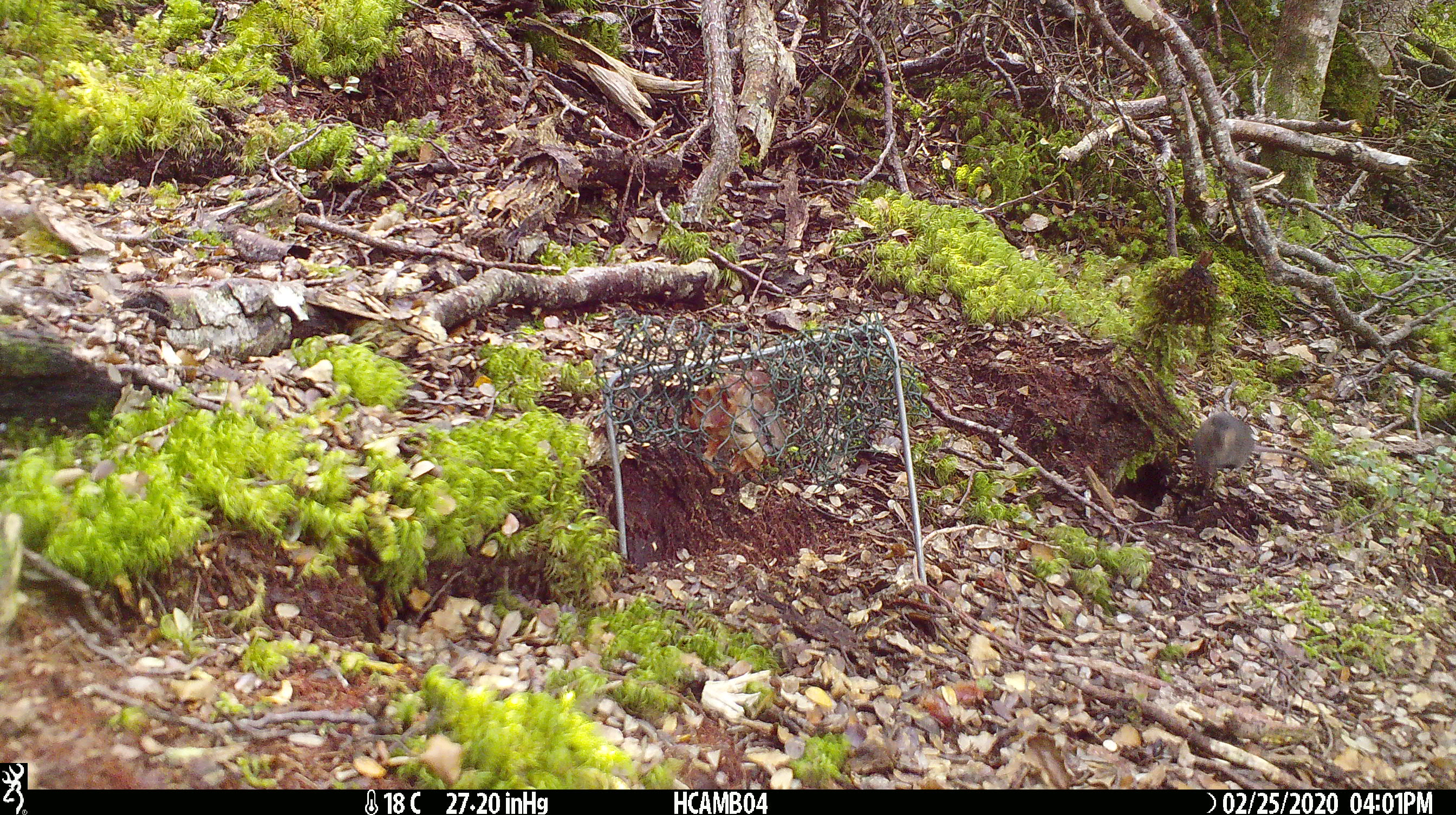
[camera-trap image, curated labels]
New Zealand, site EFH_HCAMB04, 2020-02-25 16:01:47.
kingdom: Animalia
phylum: Chordata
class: Mammalia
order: Rodentia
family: Muridae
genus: Mus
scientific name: Mus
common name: mouse